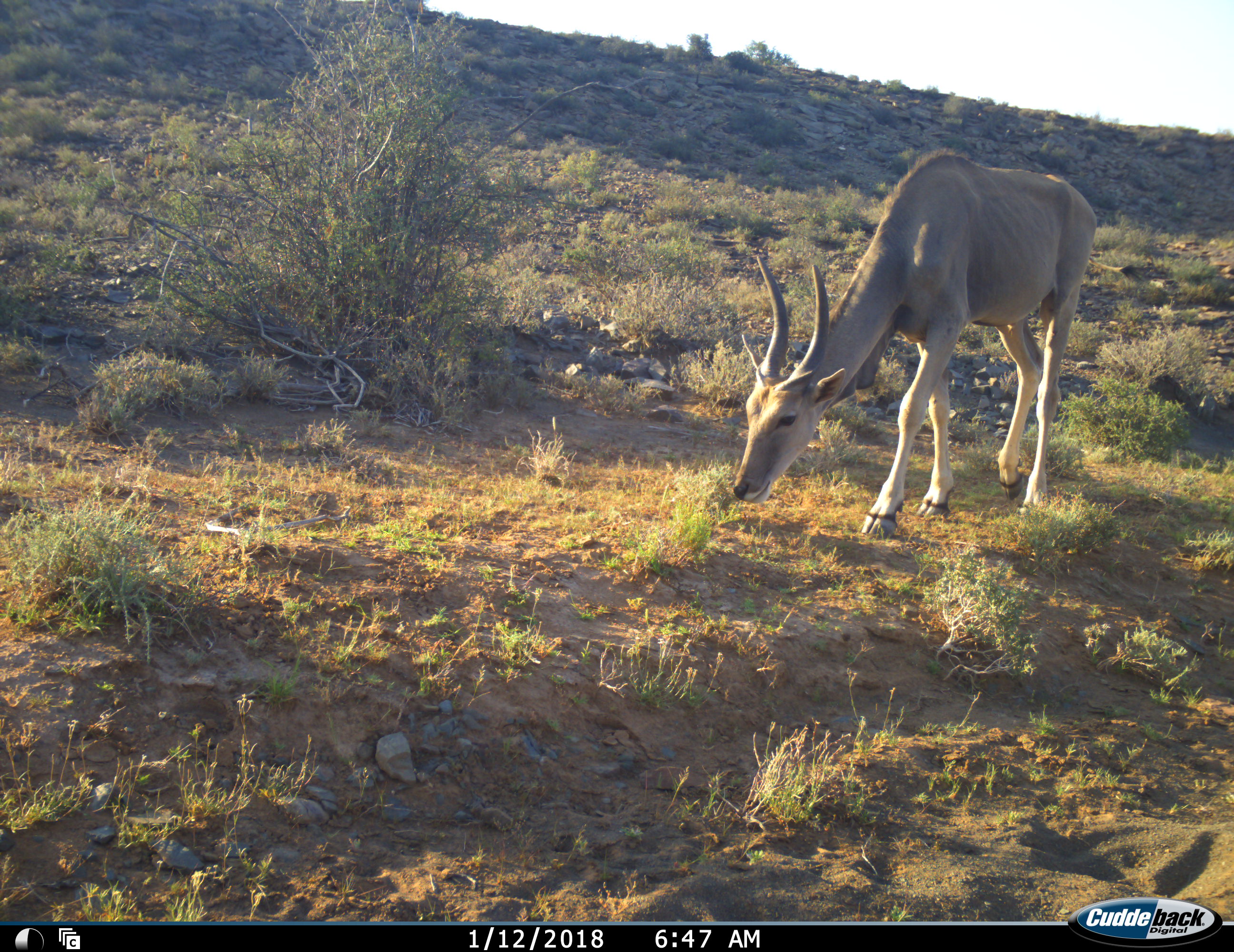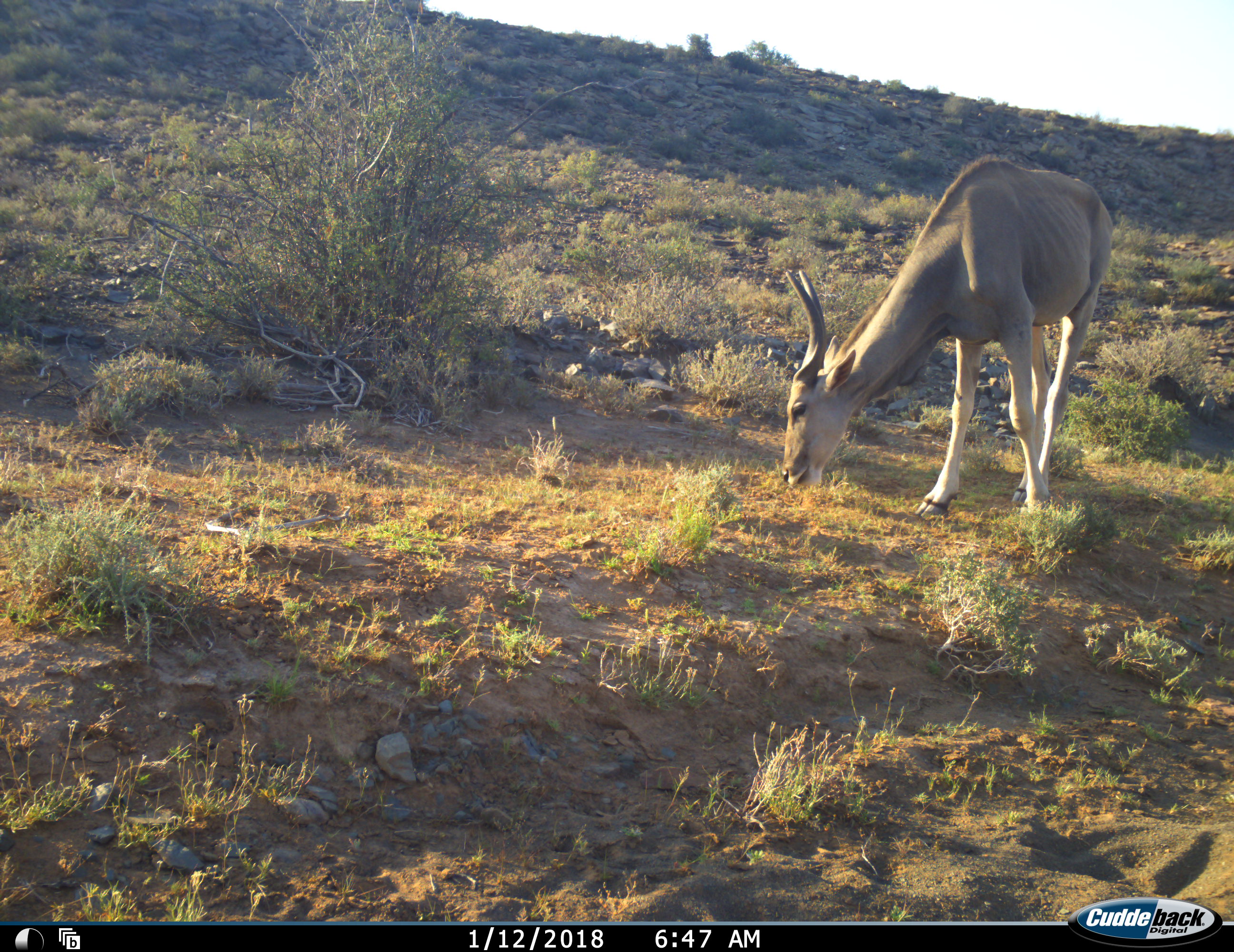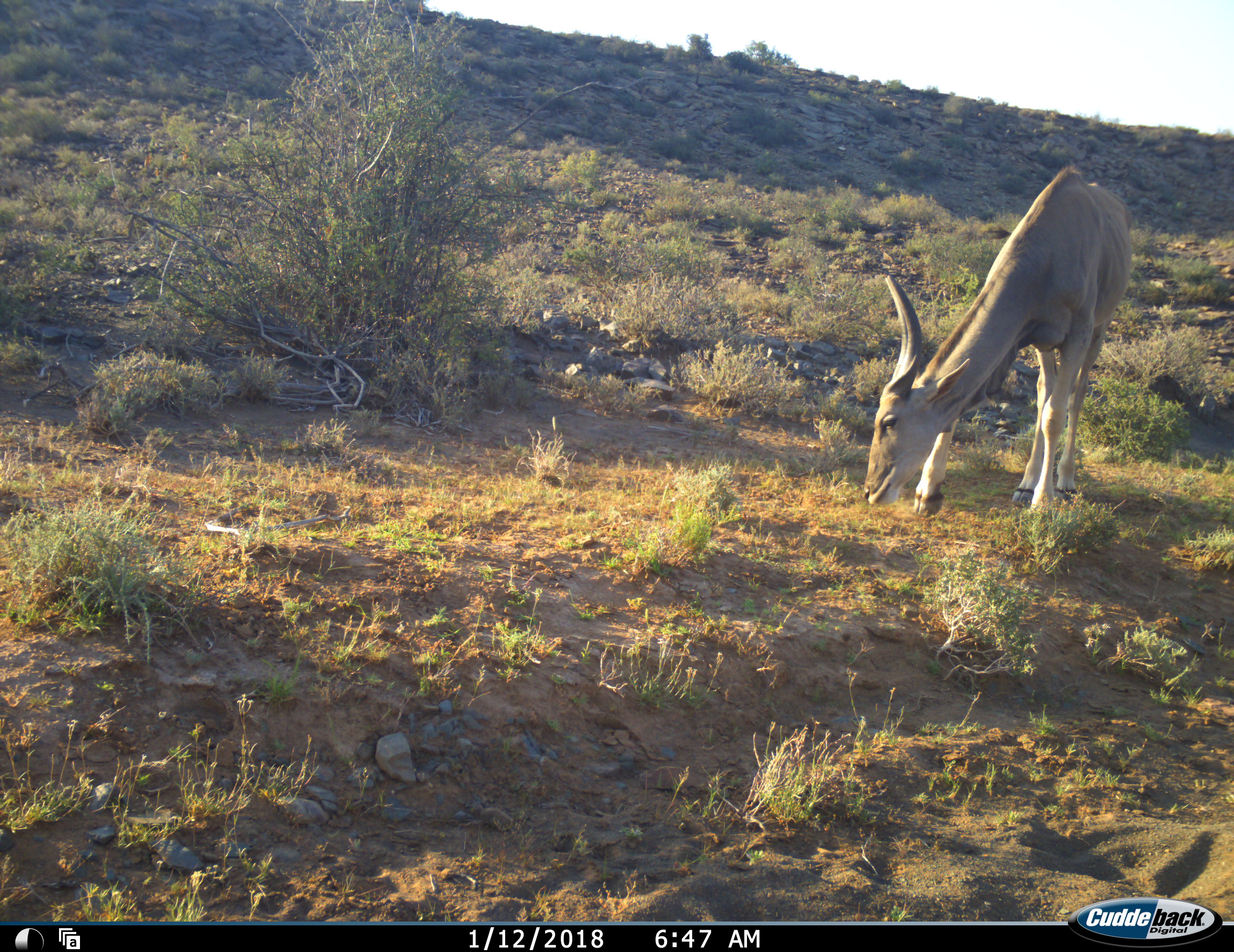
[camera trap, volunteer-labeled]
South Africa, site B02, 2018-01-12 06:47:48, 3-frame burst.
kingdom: Animalia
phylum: Chordata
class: Mammalia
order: Artiodactyla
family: Bovidae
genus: Tragelaphus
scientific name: Tragelaphus oryx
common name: eland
Eland (Tragelaphus oryx), count 1. Behavior (volunteer vote fractions): standing 22%, resting 0%, moving 11%, interacting 0%. Young present (vote fraction): 0%. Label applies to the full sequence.